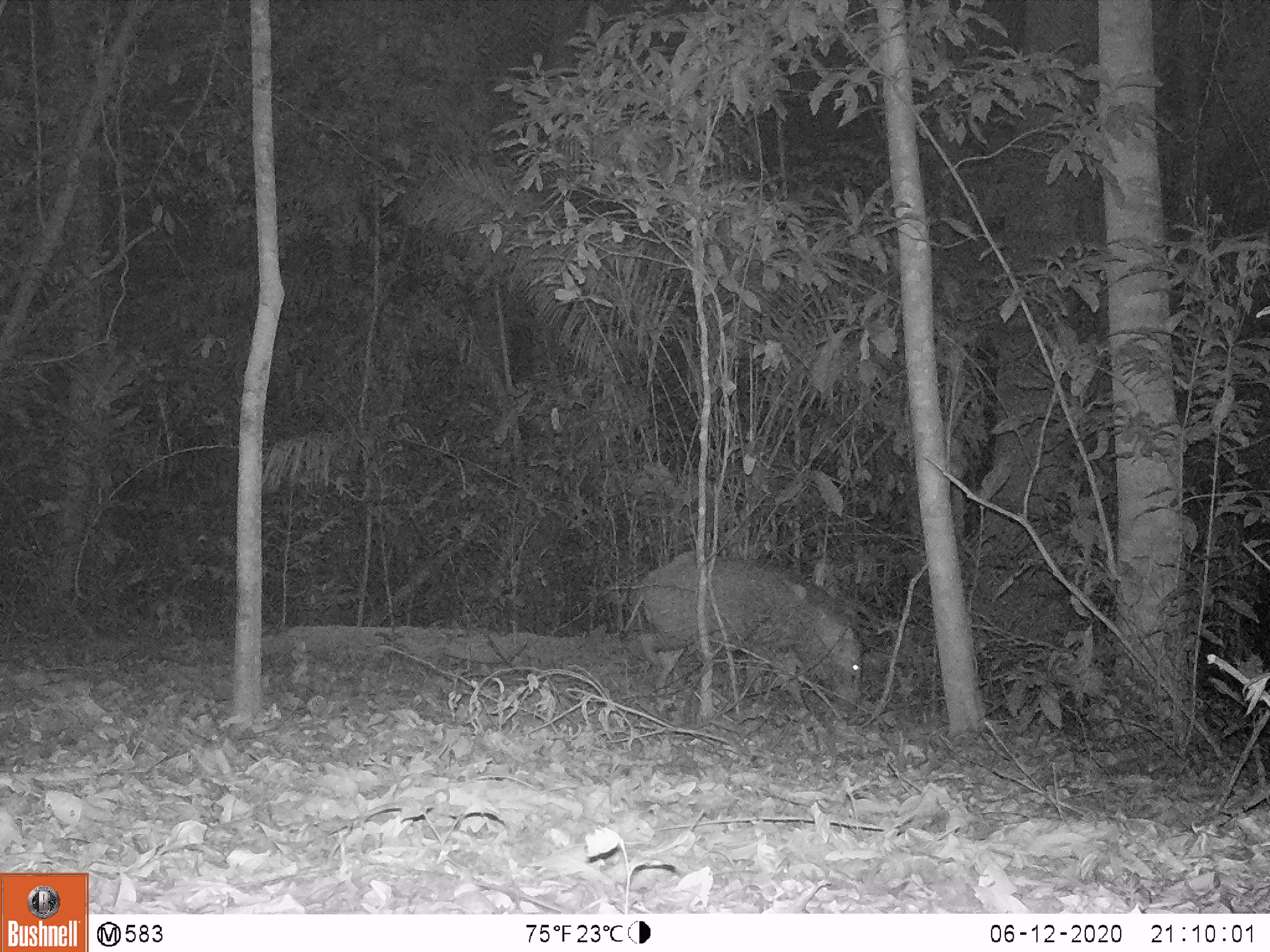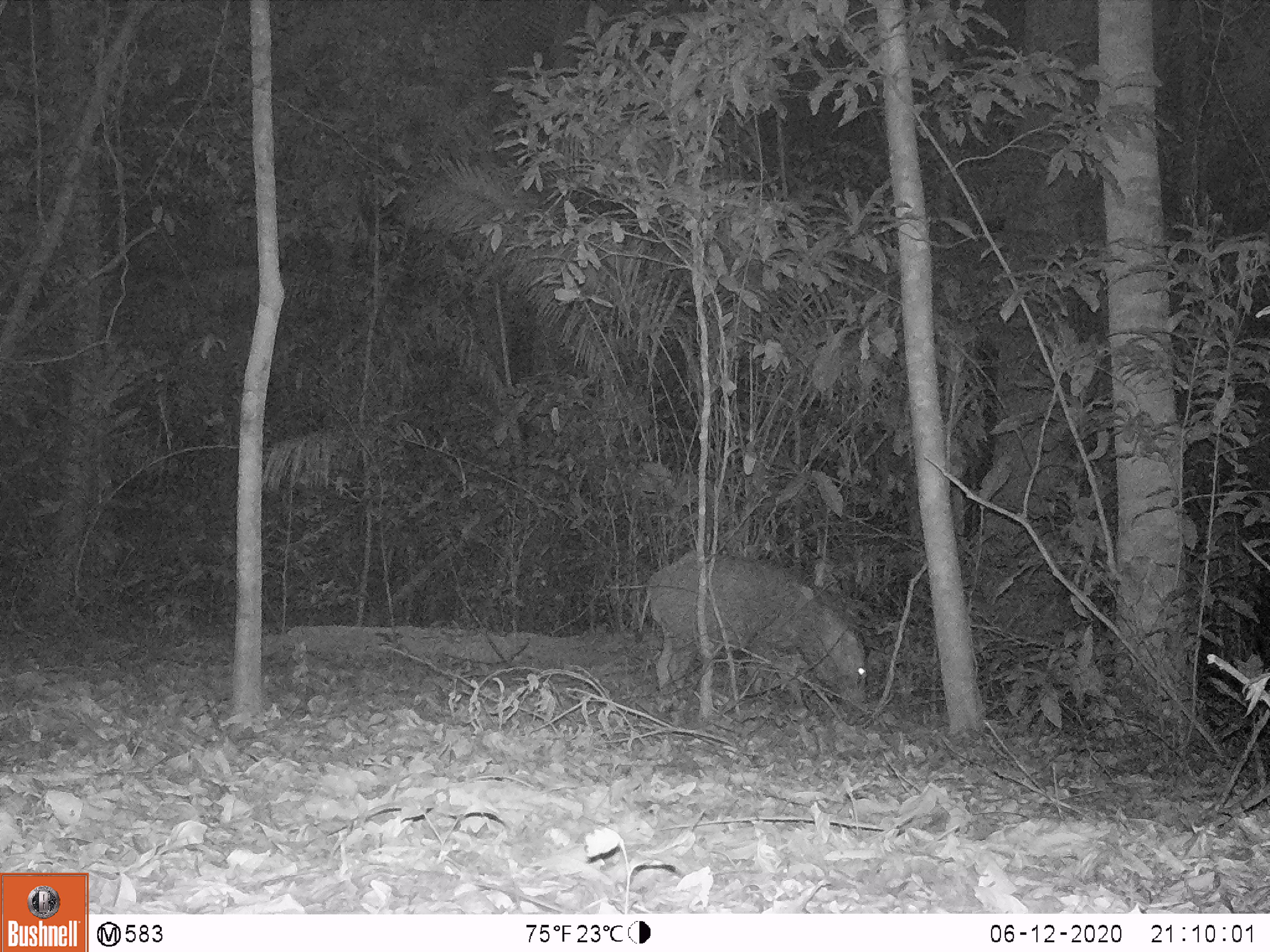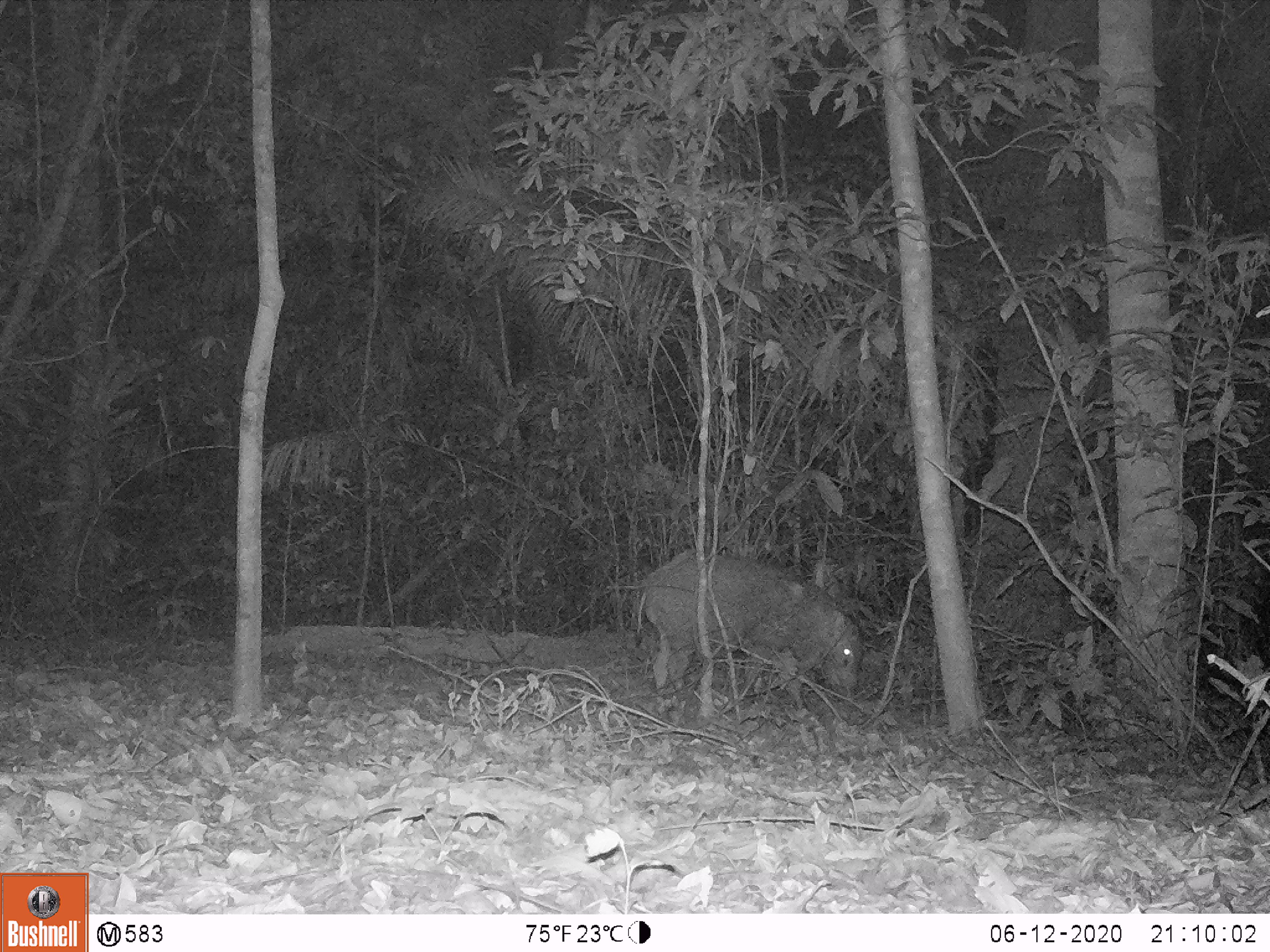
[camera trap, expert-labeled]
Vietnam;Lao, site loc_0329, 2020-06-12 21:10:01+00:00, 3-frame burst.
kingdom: Animalia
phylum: Chordata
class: Mammalia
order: Artiodactyla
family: Suidae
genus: Sus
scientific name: Sus scrofa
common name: eurasian wild pig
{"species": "eurasian wild pig (Sus scrofa)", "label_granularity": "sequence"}